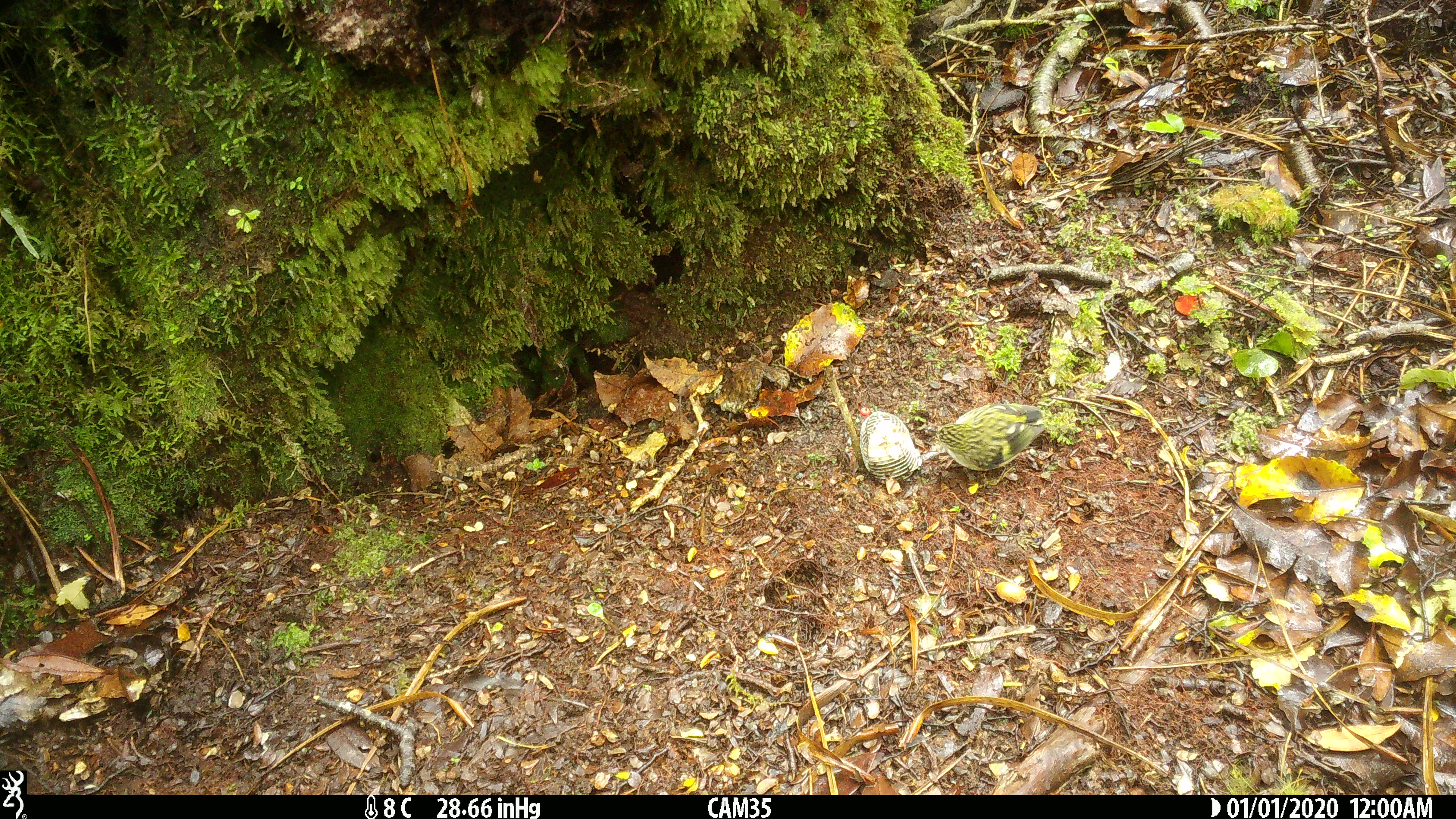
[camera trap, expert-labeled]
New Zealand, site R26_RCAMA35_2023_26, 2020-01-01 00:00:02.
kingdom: Animalia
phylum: Chordata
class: Aves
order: Passeriformes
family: Acanthisittidae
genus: Acanthisitta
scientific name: Acanthisitta chloris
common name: rifleman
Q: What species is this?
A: Rifleman (Acanthisitta chloris).